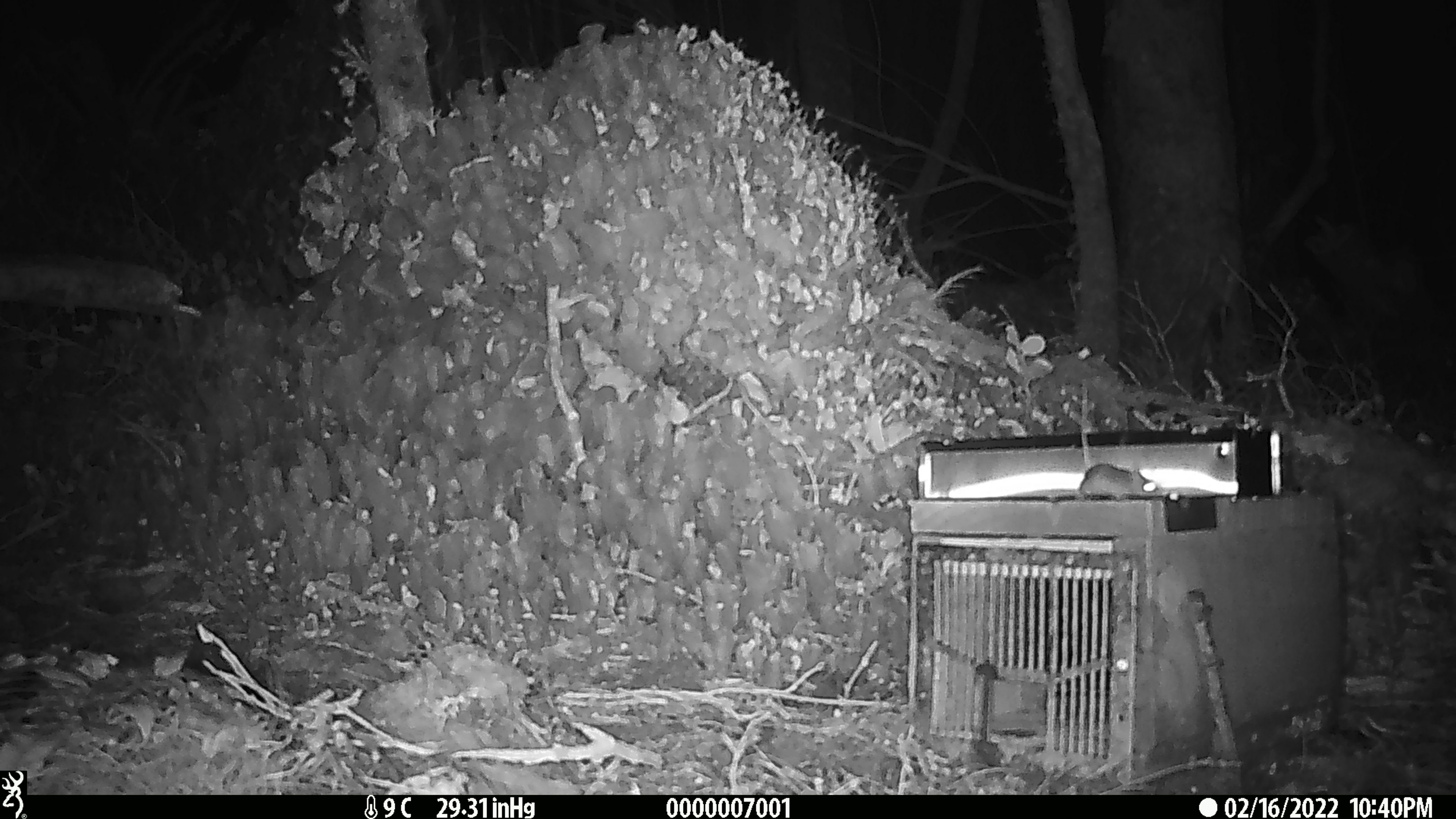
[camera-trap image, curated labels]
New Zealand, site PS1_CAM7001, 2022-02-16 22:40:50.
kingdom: Animalia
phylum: Chordata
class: Mammalia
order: Rodentia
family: Muridae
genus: Mus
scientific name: Mus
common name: mouse